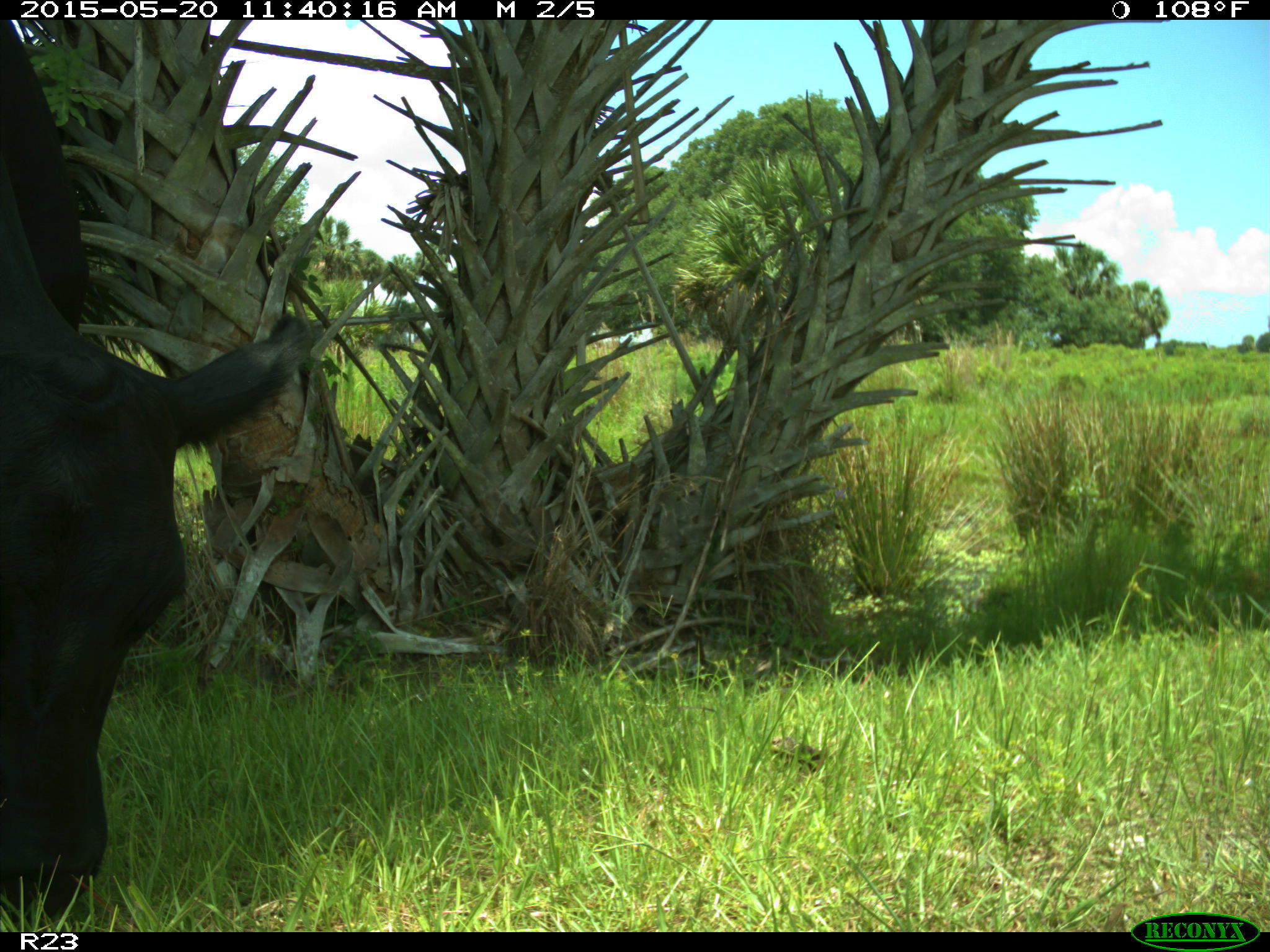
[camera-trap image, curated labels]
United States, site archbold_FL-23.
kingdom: Animalia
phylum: Chordata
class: Mammalia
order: Artiodactyla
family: Suidae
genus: Sus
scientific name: Sus scrofa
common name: wild boar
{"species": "Sus scrofa (wild boar)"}